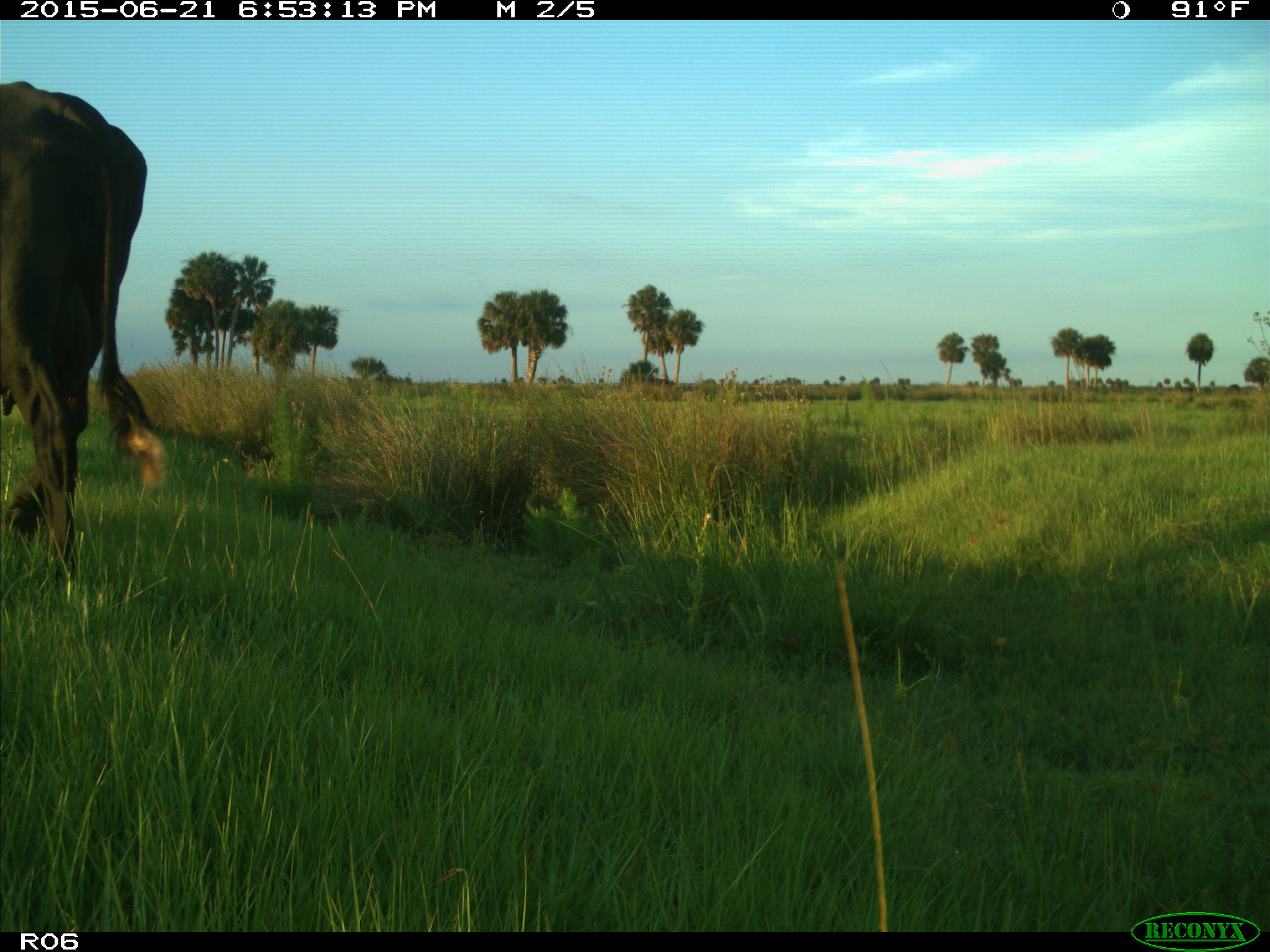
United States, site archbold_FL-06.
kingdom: Animalia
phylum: Chordata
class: Mammalia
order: Artiodactyla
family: Bovidae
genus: Bos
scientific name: Bos taurus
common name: domestic cow